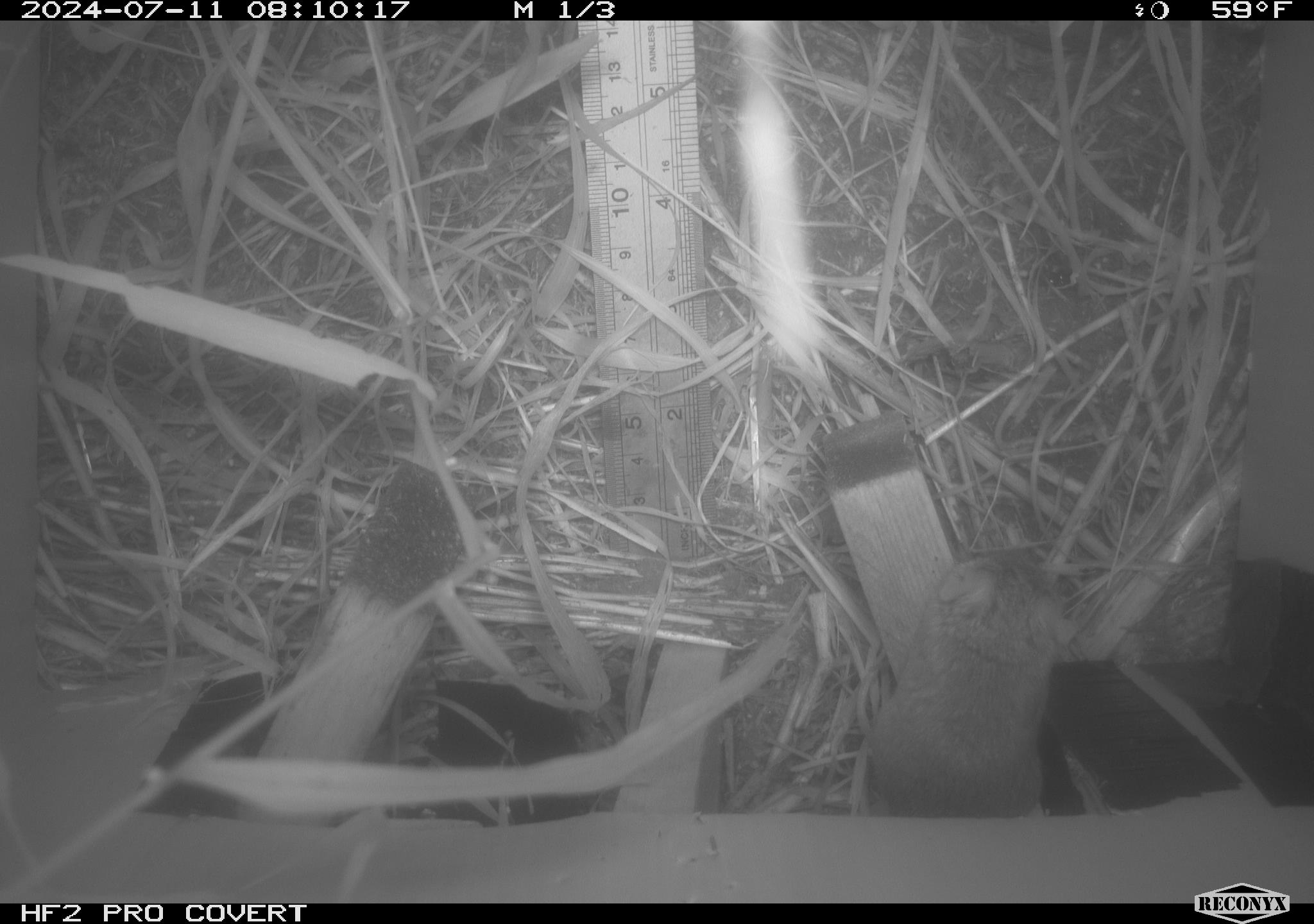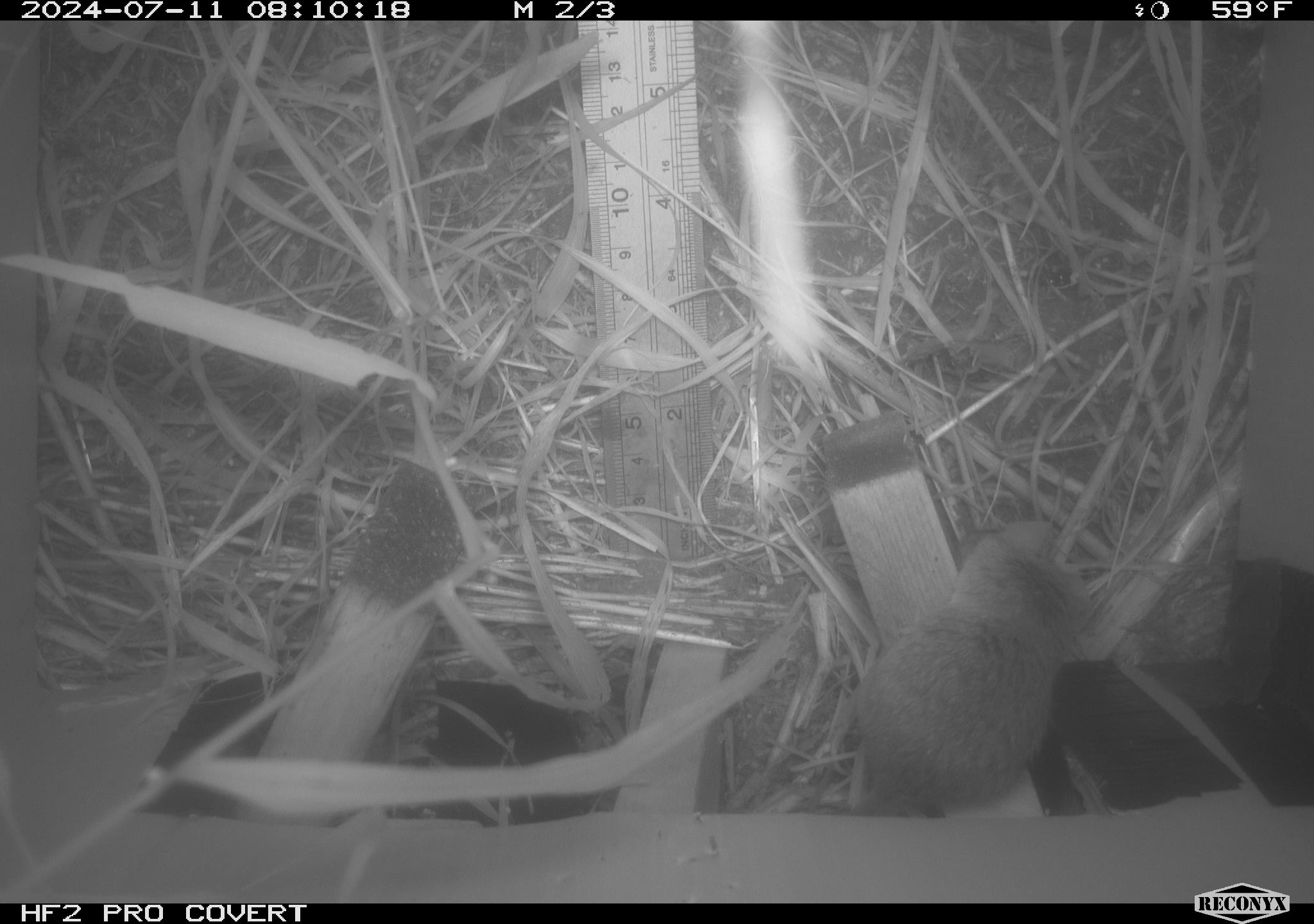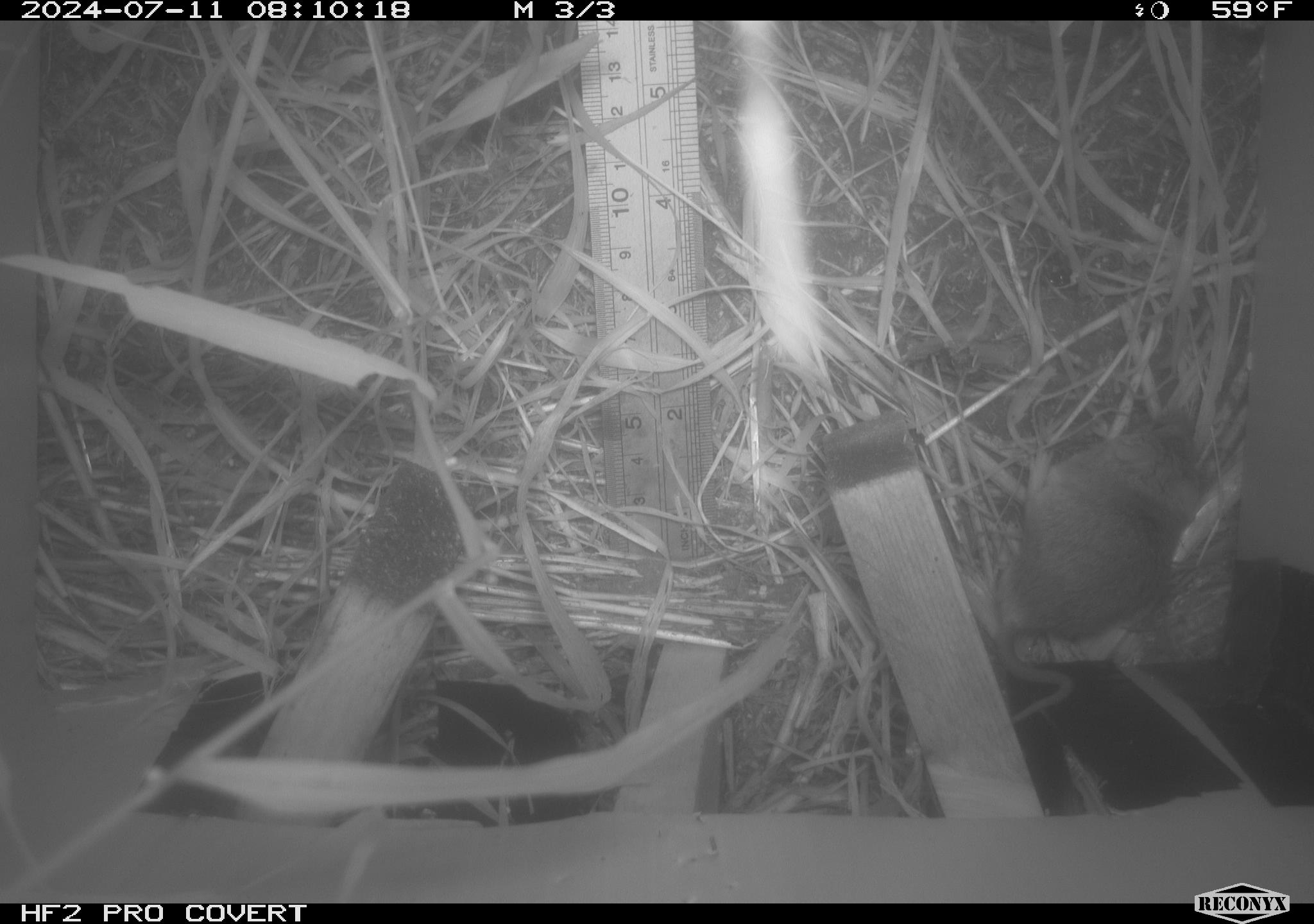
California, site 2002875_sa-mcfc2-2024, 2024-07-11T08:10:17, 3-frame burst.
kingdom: Animalia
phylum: Chordata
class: Mammalia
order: Rodentia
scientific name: Rodentia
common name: rodent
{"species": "rodent (Rodentia)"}